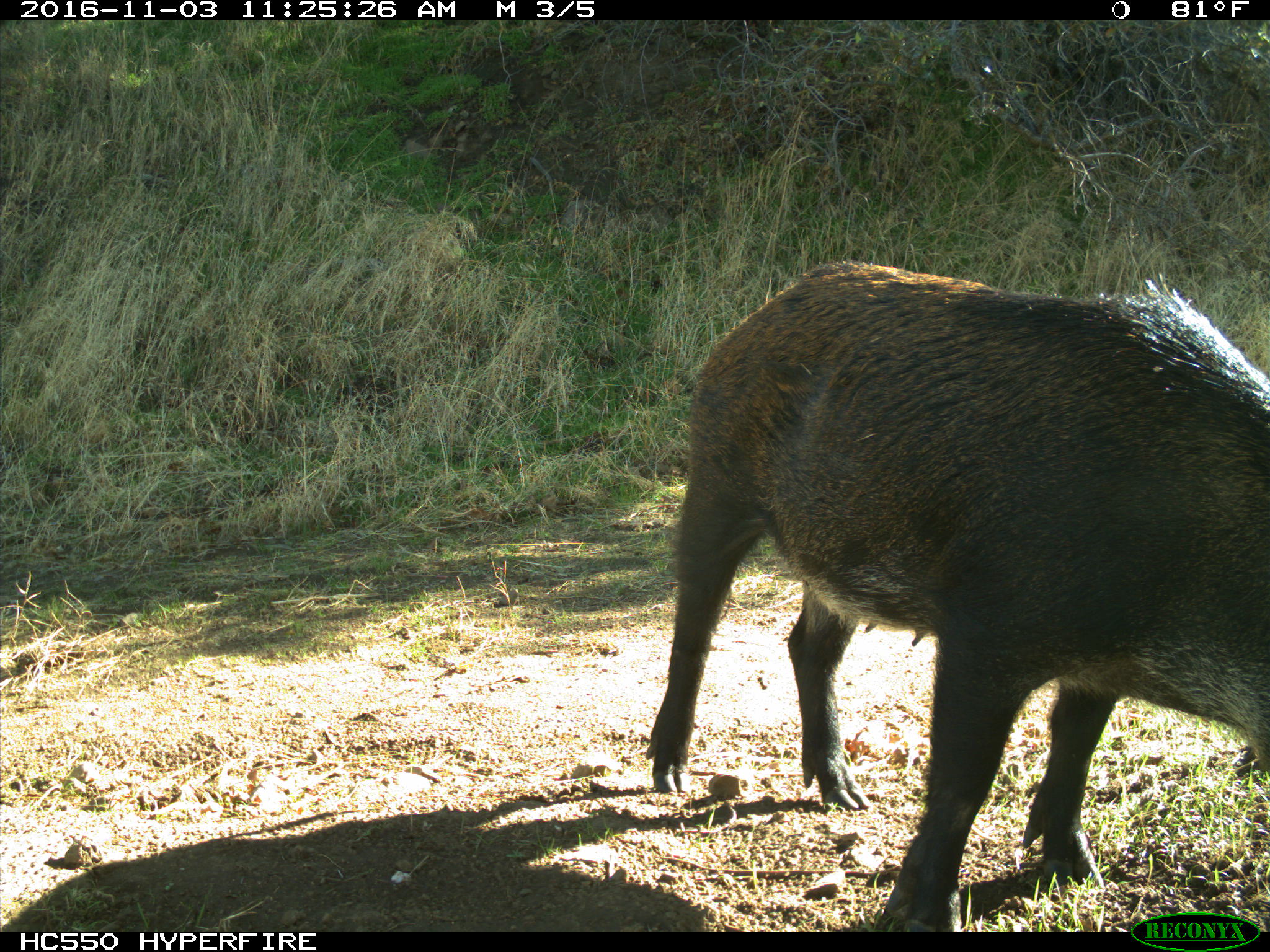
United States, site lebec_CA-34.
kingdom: Animalia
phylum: Chordata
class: Mammalia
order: Artiodactyla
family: Suidae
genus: Sus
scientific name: Sus scrofa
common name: wild boar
Sus scrofa (wild boar).